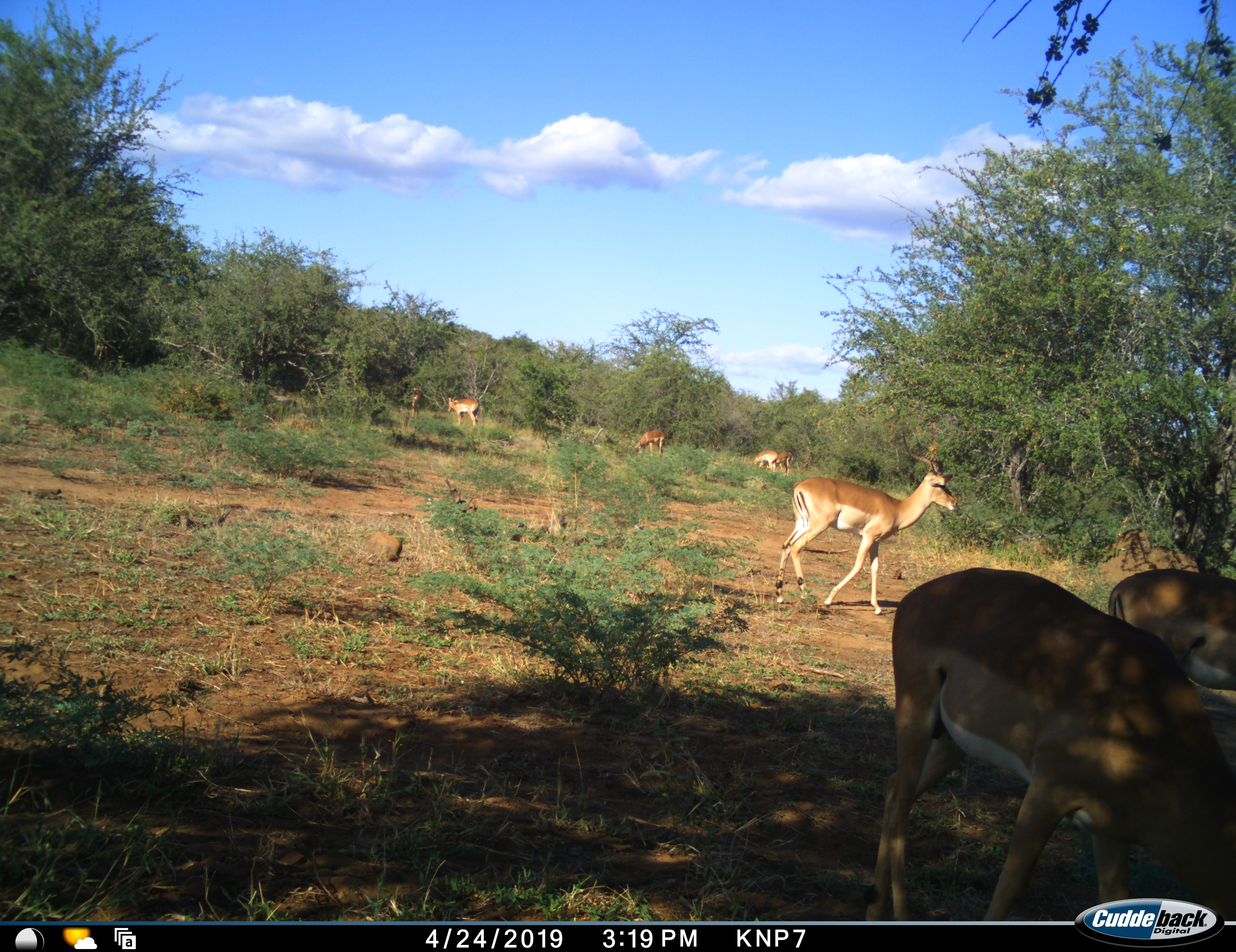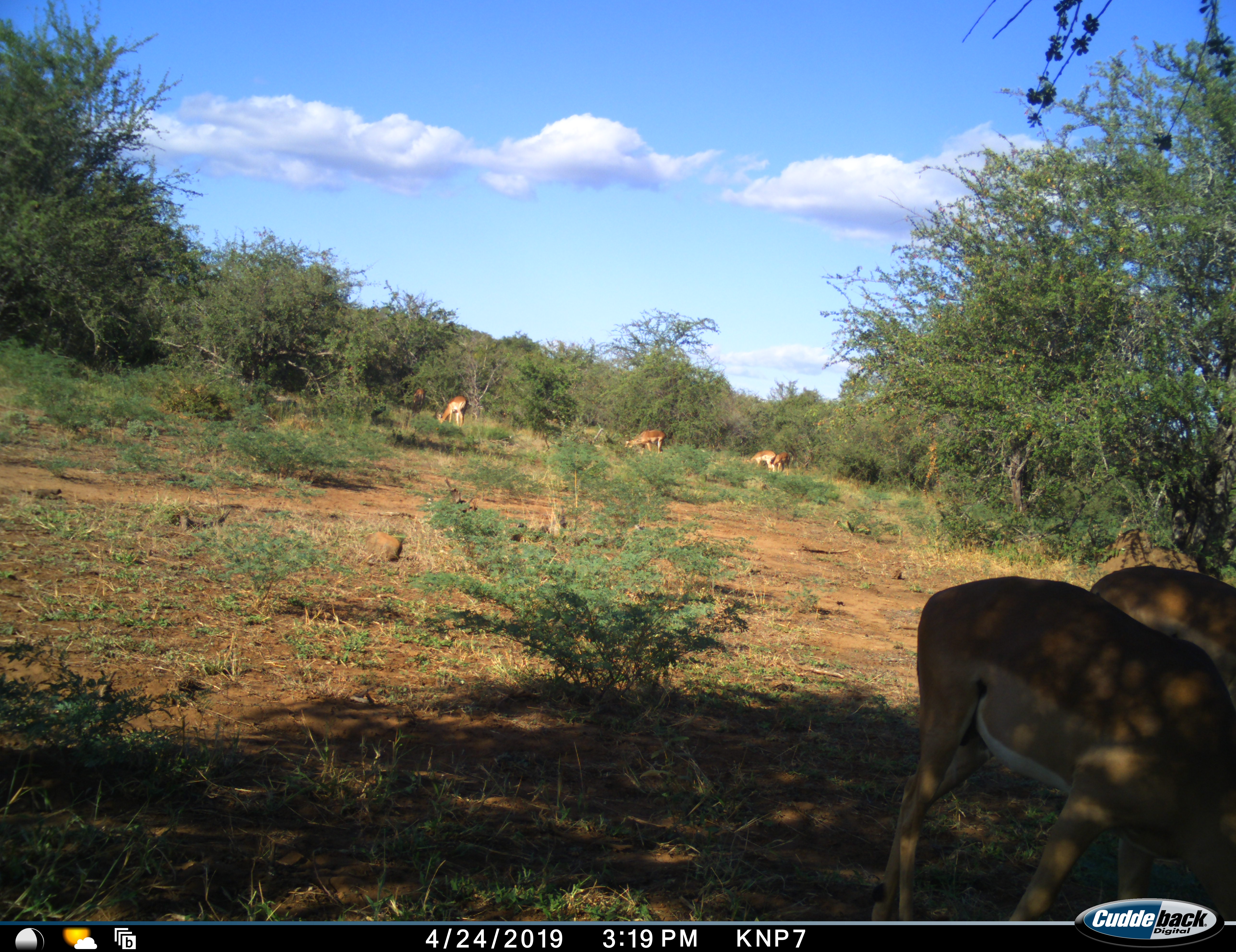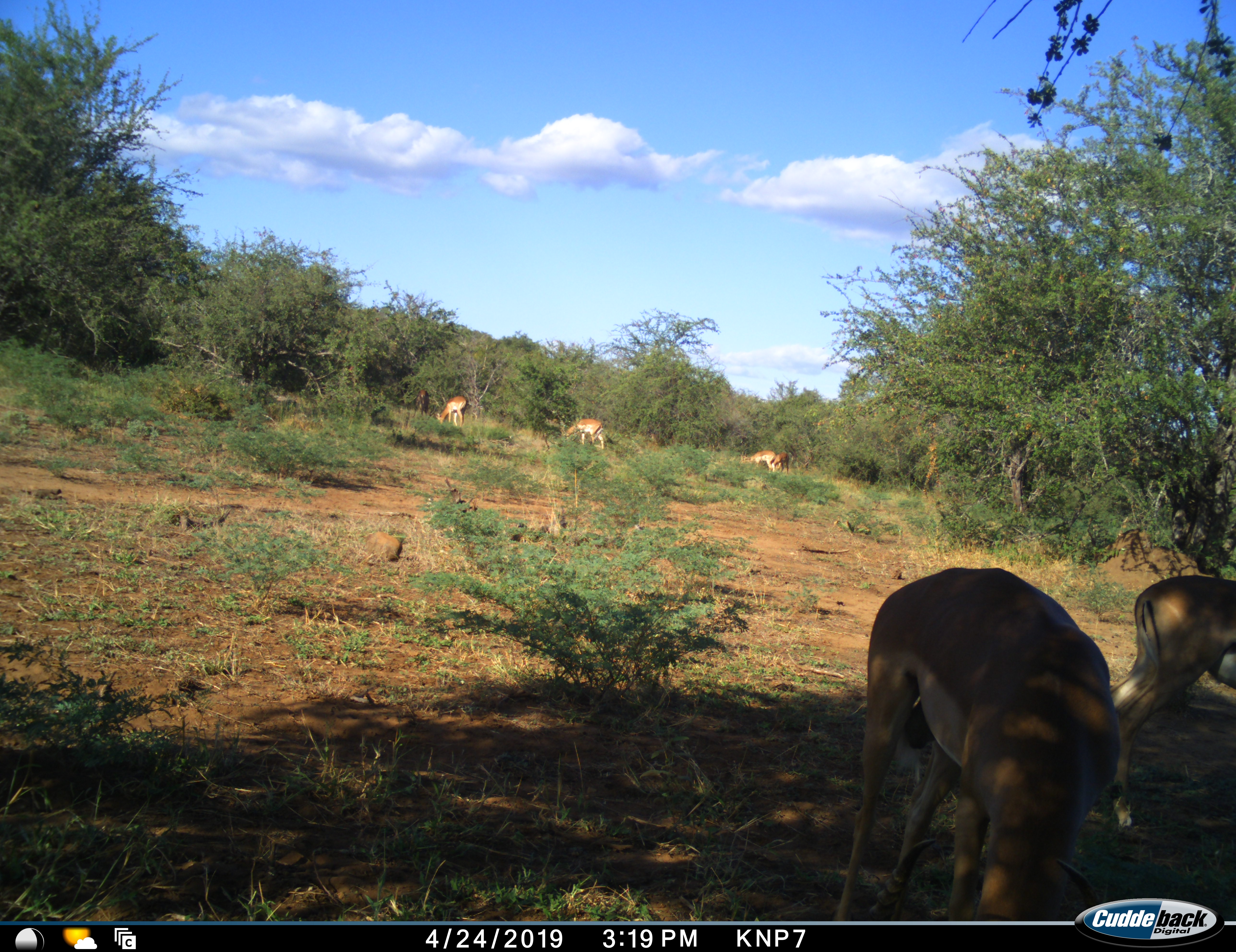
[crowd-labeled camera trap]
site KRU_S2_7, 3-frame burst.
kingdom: Animalia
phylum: Chordata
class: Mammalia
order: Artiodactyla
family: Bovidae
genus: Aepyceros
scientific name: Aepyceros melampus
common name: impala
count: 8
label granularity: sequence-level